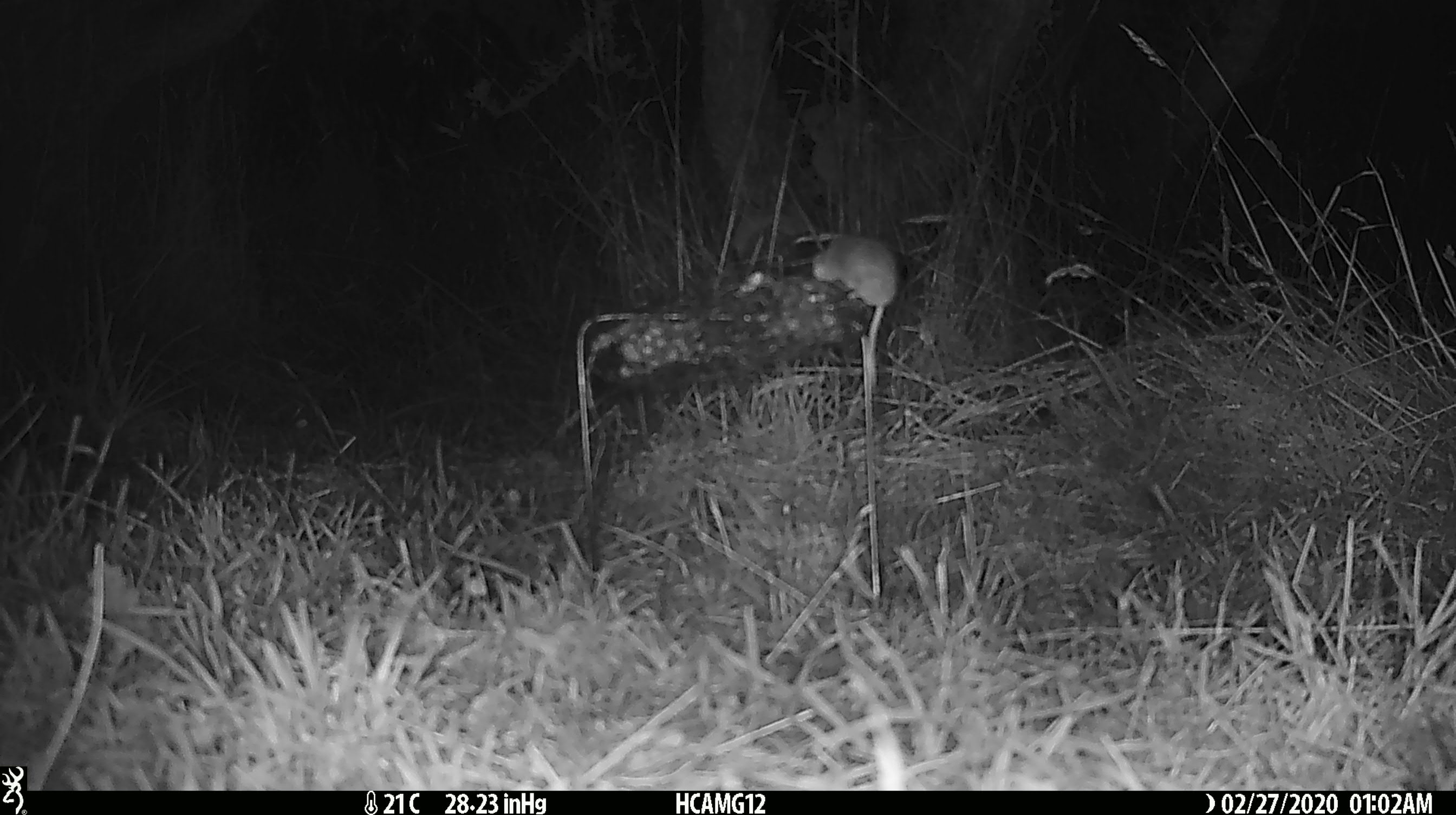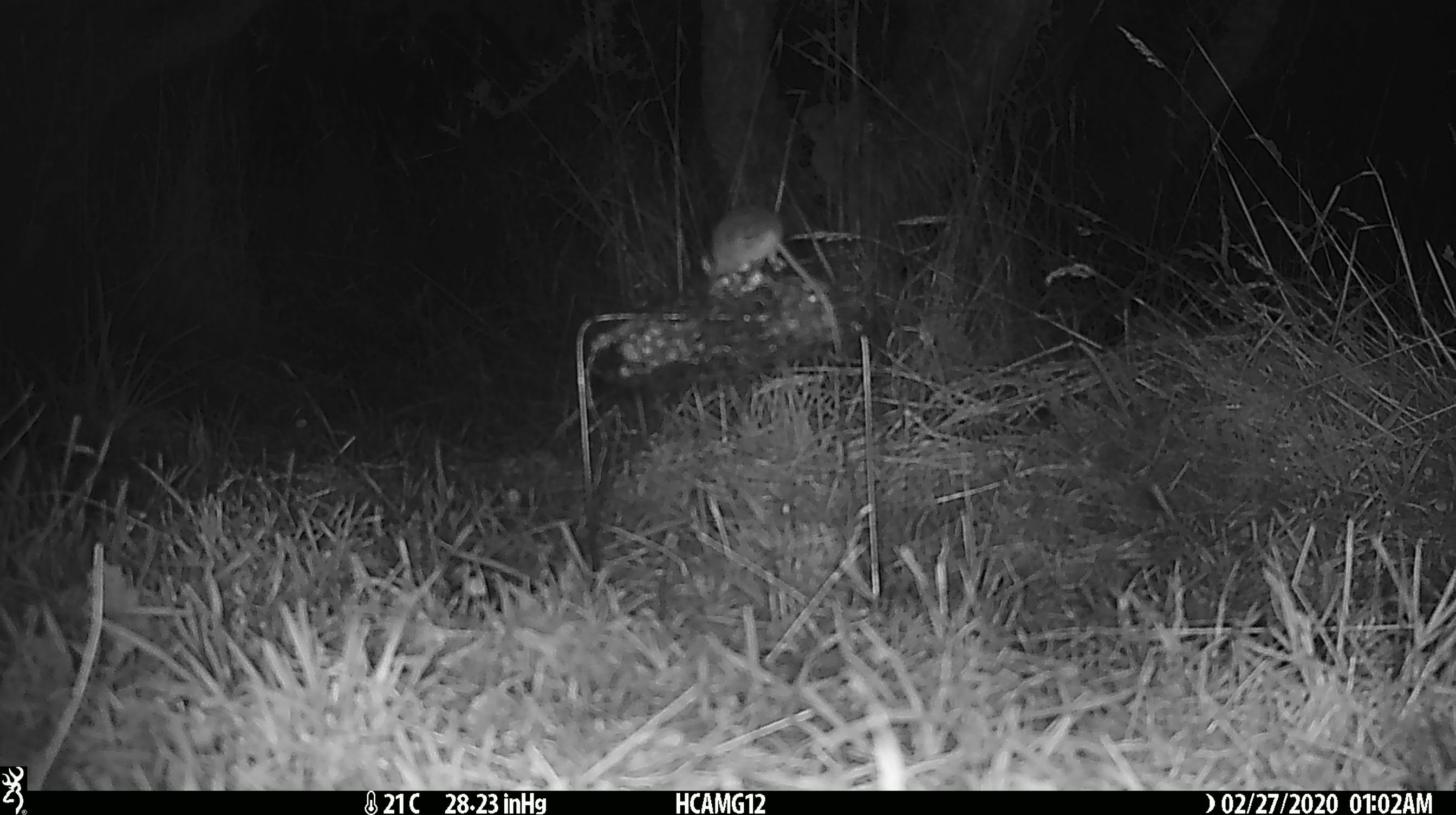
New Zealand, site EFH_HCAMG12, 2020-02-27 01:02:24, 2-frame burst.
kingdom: Animalia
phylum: Chordata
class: Mammalia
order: Rodentia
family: Muridae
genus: Mus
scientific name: Mus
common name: mouse